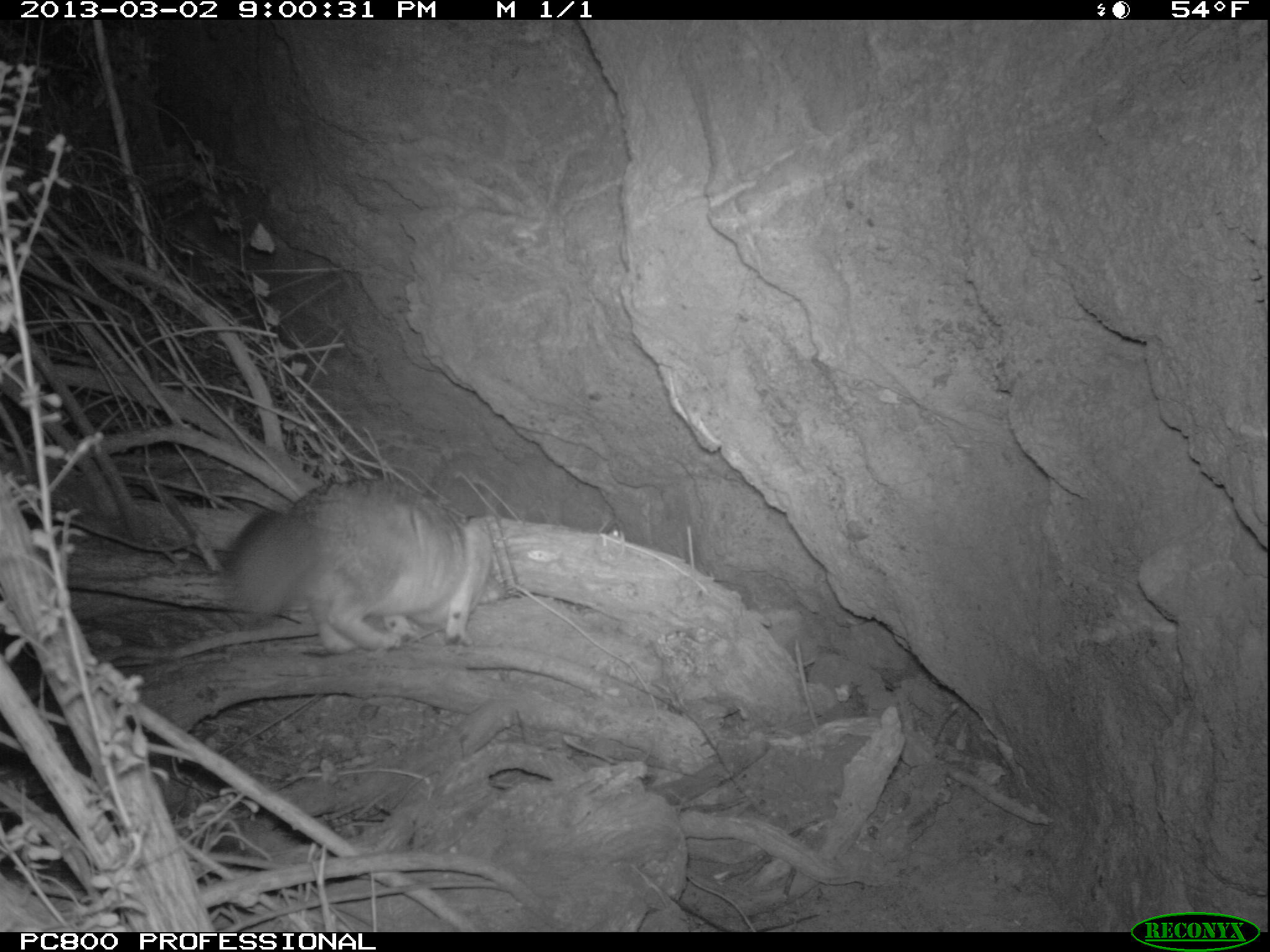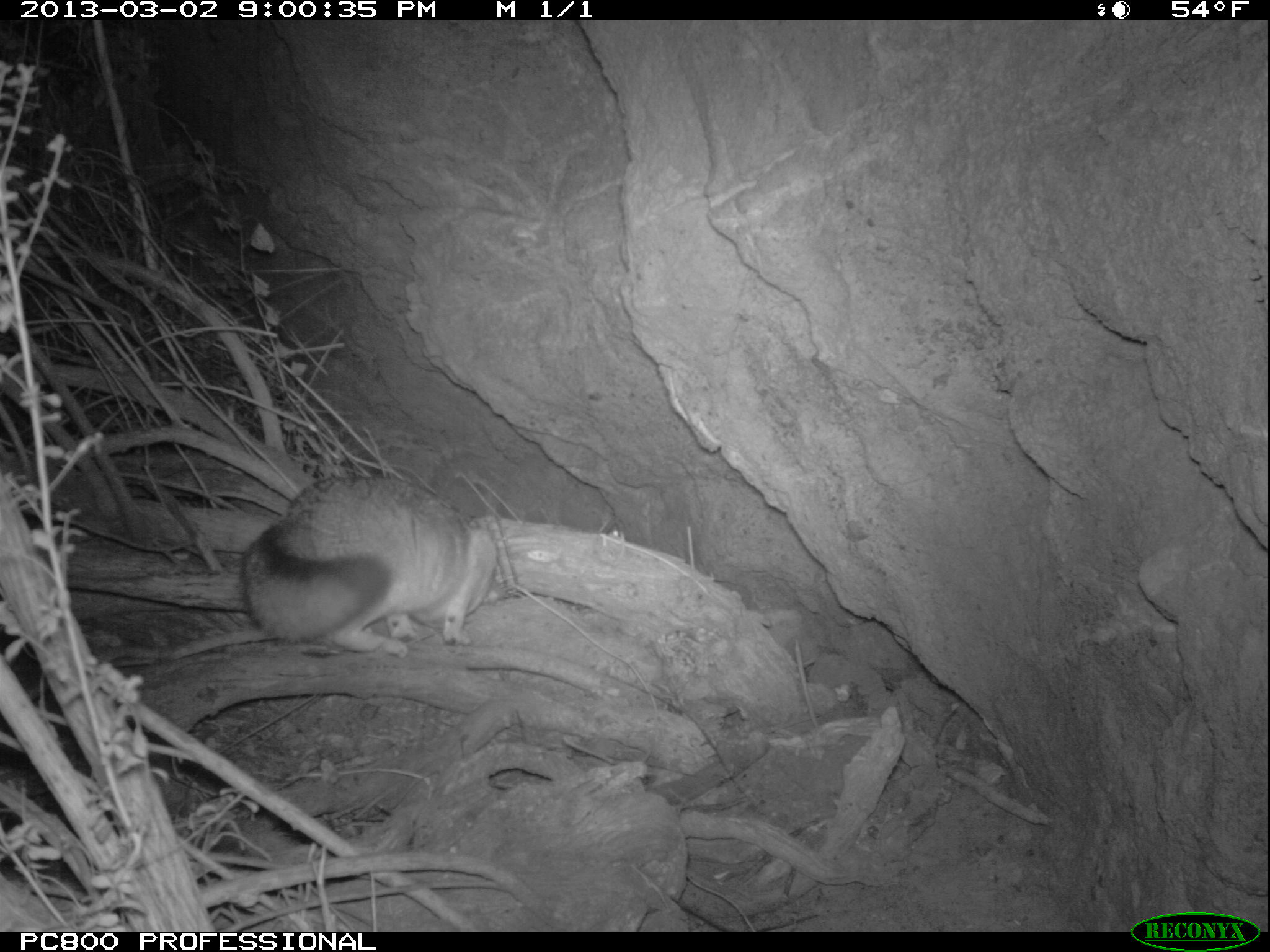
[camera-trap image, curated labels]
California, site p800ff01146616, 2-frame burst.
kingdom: Animalia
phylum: Chordata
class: Mammalia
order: Carnivora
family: Canidae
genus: Urocyon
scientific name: Urocyon littoralis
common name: island fox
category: fox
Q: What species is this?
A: Fox (island fox) (Urocyon littoralis).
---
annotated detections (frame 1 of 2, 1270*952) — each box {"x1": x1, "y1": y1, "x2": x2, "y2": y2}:
fox: {"x1": 219, "y1": 475, "x2": 495, "y2": 653}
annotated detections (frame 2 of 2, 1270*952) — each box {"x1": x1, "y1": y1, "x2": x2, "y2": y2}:
fox: {"x1": 239, "y1": 475, "x2": 495, "y2": 658}